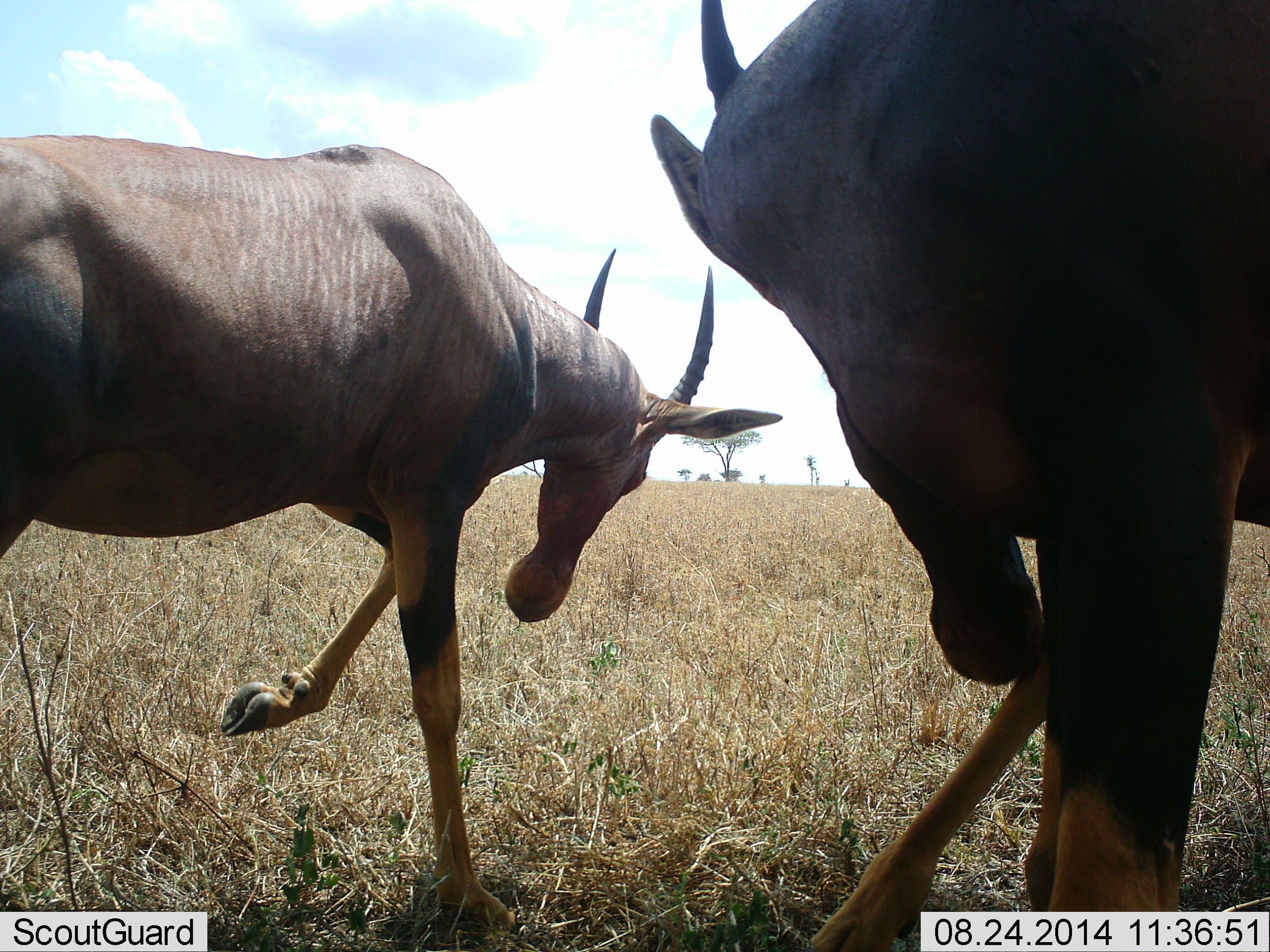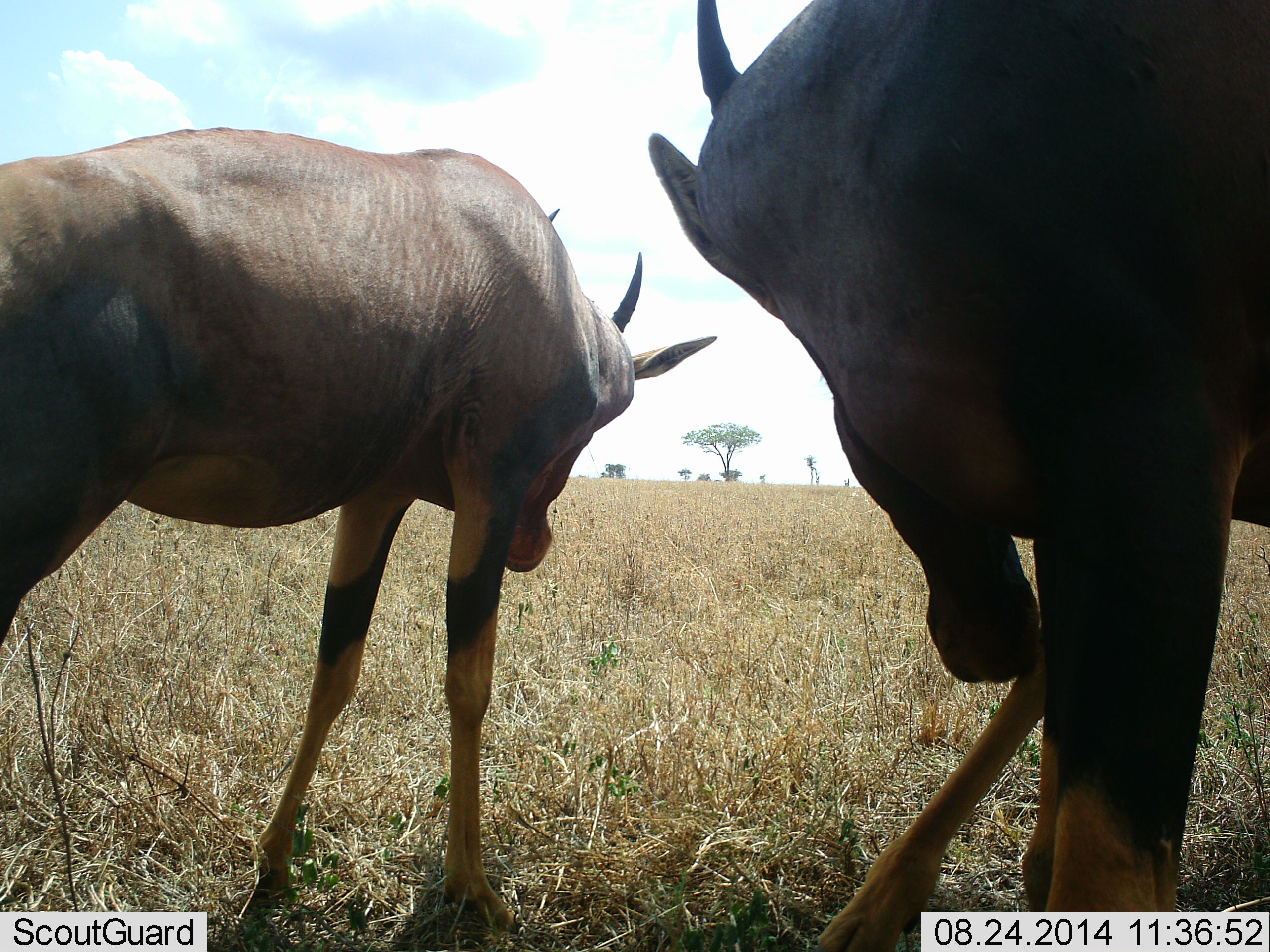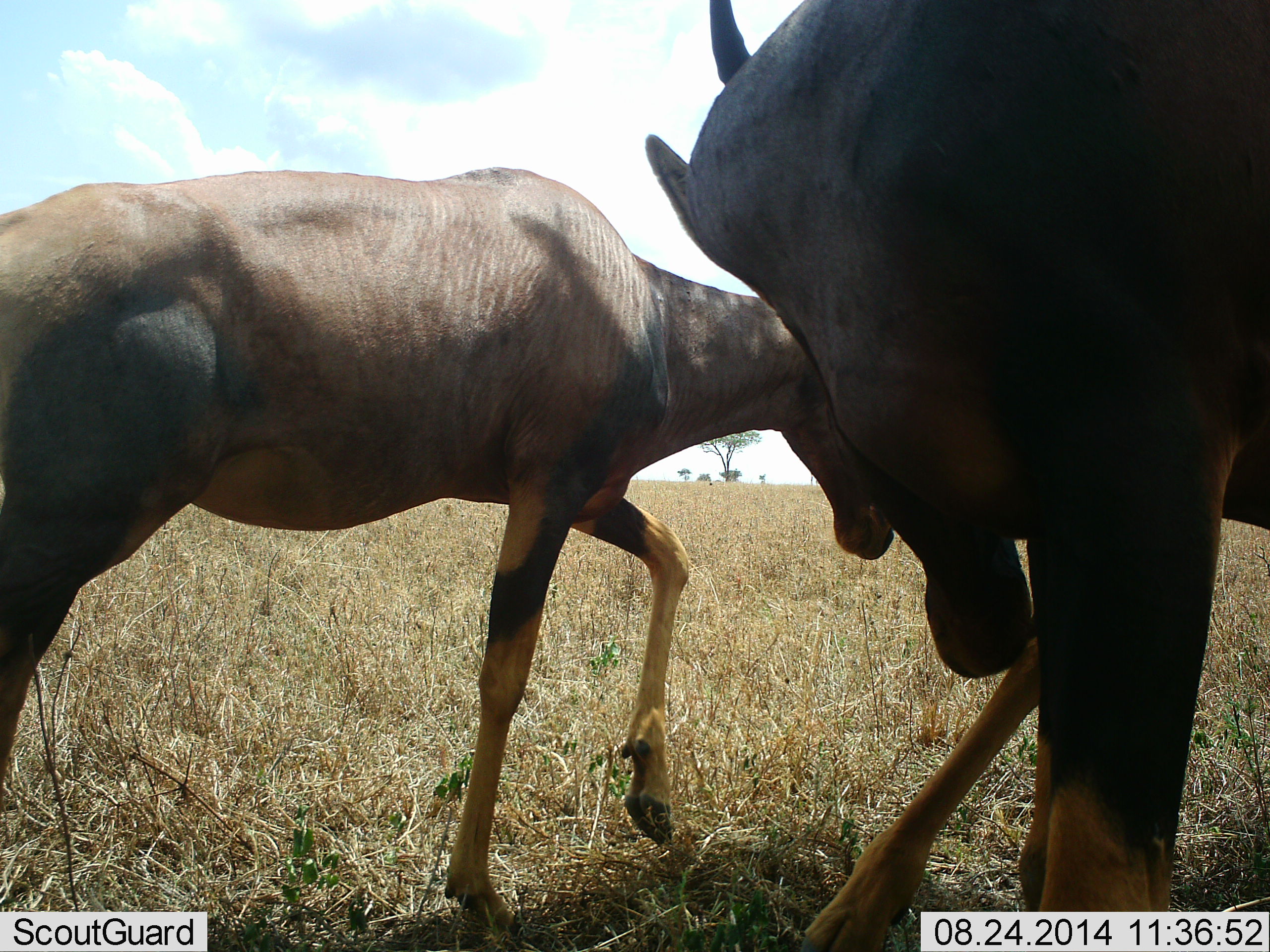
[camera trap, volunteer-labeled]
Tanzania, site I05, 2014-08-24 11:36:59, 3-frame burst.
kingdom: Animalia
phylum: Chordata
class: Mammalia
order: Artiodactyla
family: Bovidae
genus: Damaliscus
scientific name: Damaliscus lunatus jimela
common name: topi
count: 2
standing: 70%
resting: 0%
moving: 40%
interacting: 40%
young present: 10%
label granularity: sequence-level